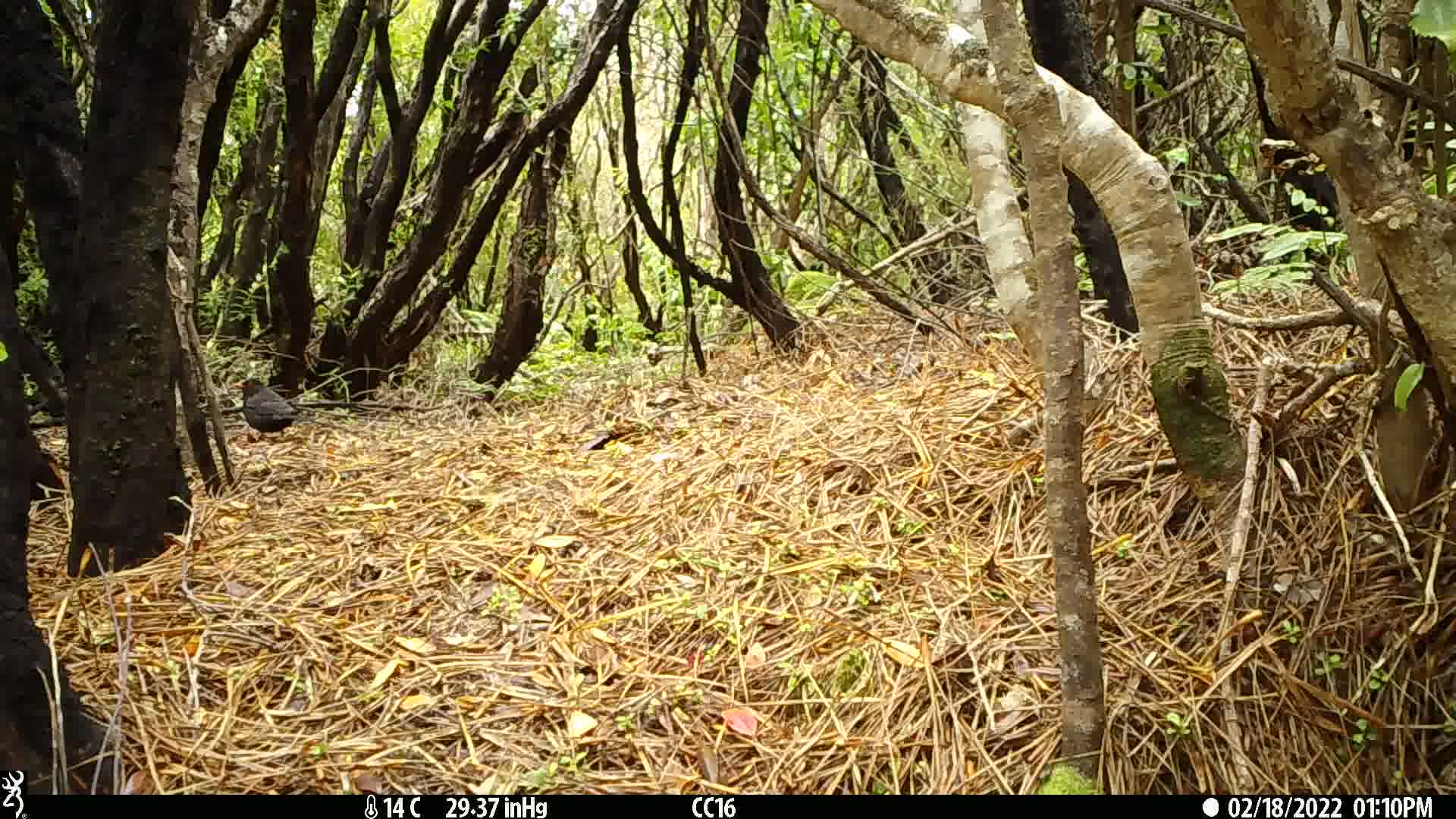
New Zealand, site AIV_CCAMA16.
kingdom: Animalia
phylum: Chordata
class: Aves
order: Passeriformes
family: Turdidae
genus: Turdus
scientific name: Turdus merula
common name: eurasian blackbird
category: blackbird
Blackbird (eurasian blackbird) (Turdus merula).